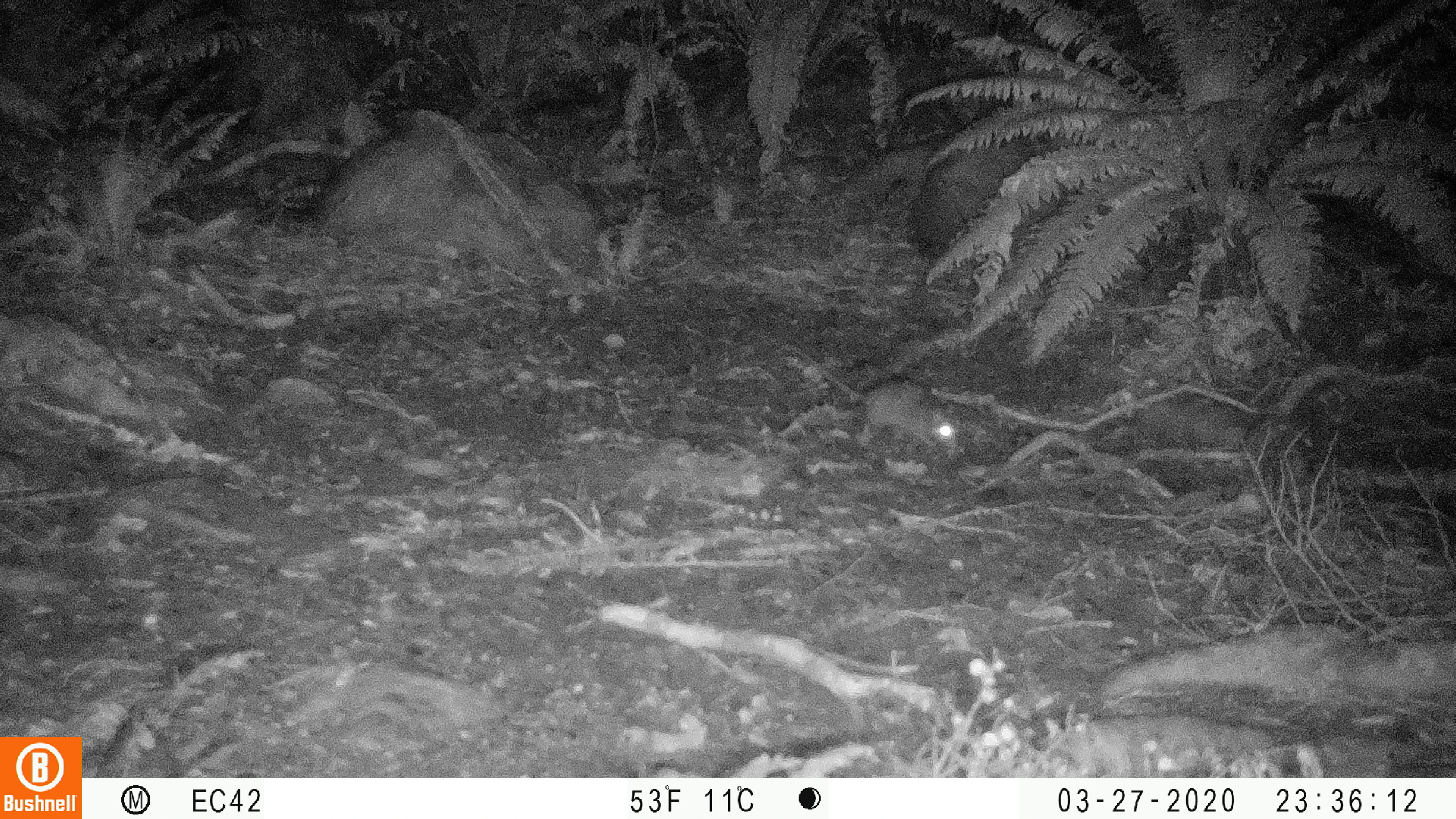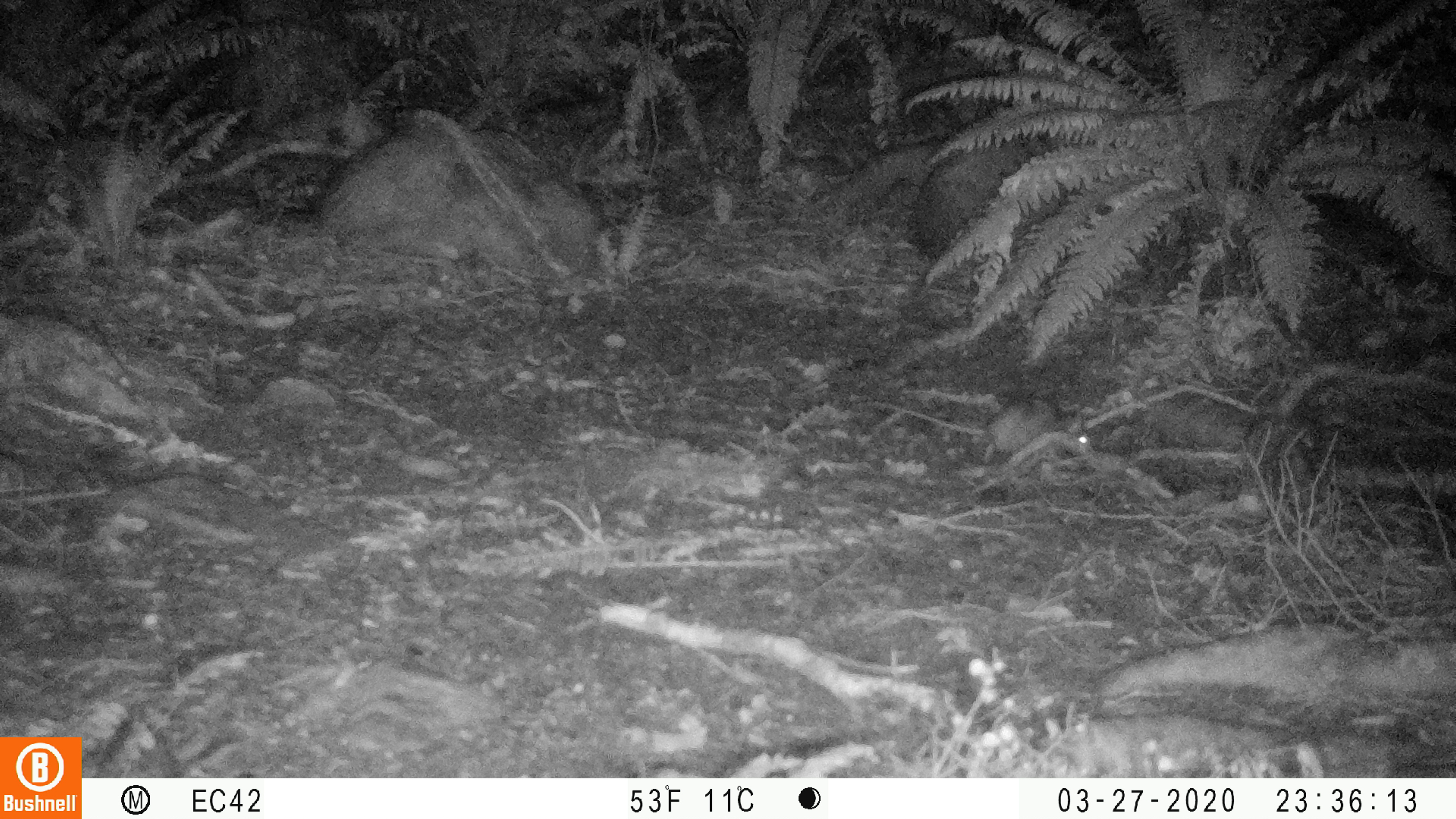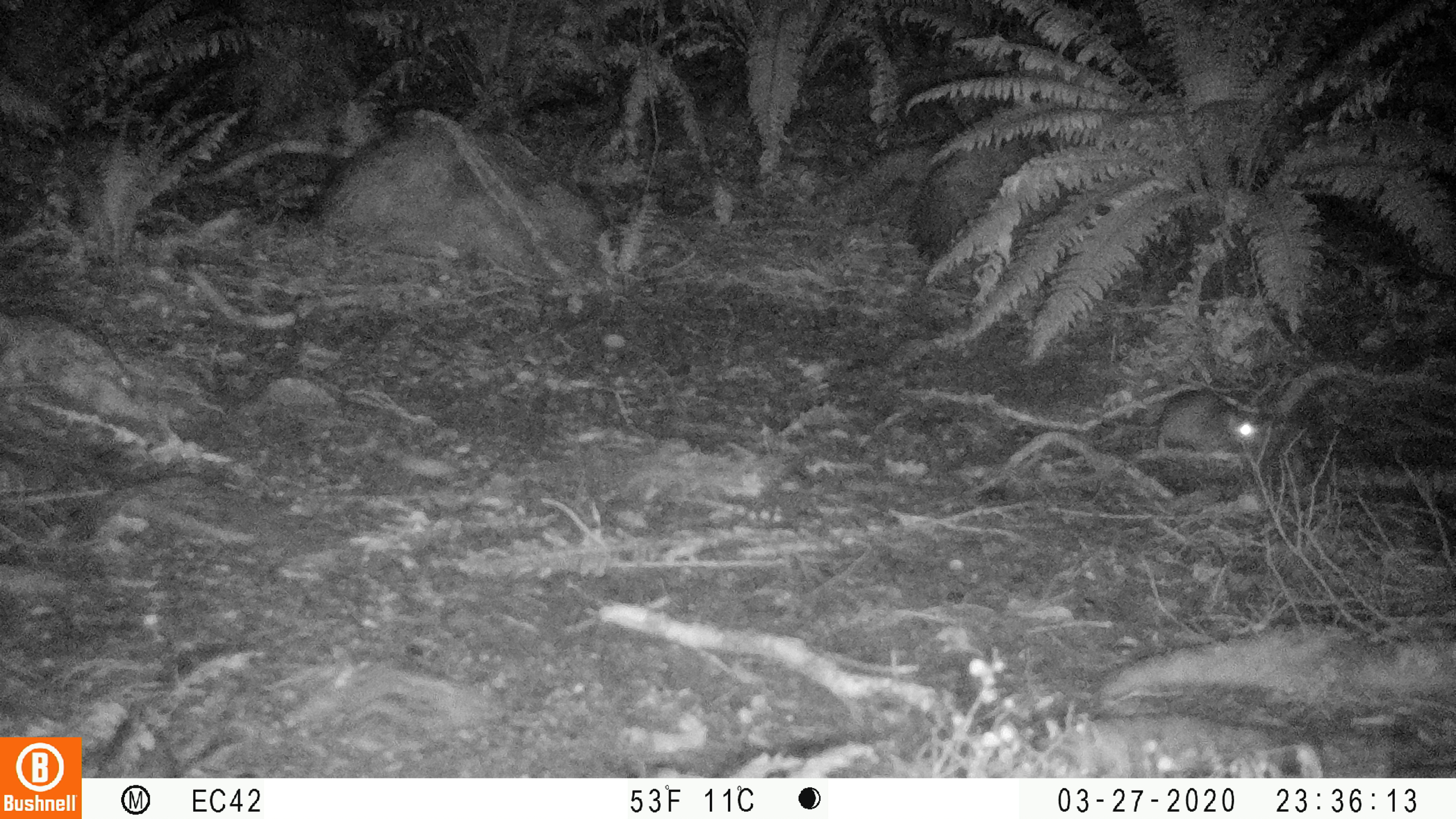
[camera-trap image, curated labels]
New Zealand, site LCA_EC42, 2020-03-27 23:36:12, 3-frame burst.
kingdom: Animalia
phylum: Chordata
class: Mammalia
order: Rodentia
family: Muridae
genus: Rattus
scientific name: Rattus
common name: rat